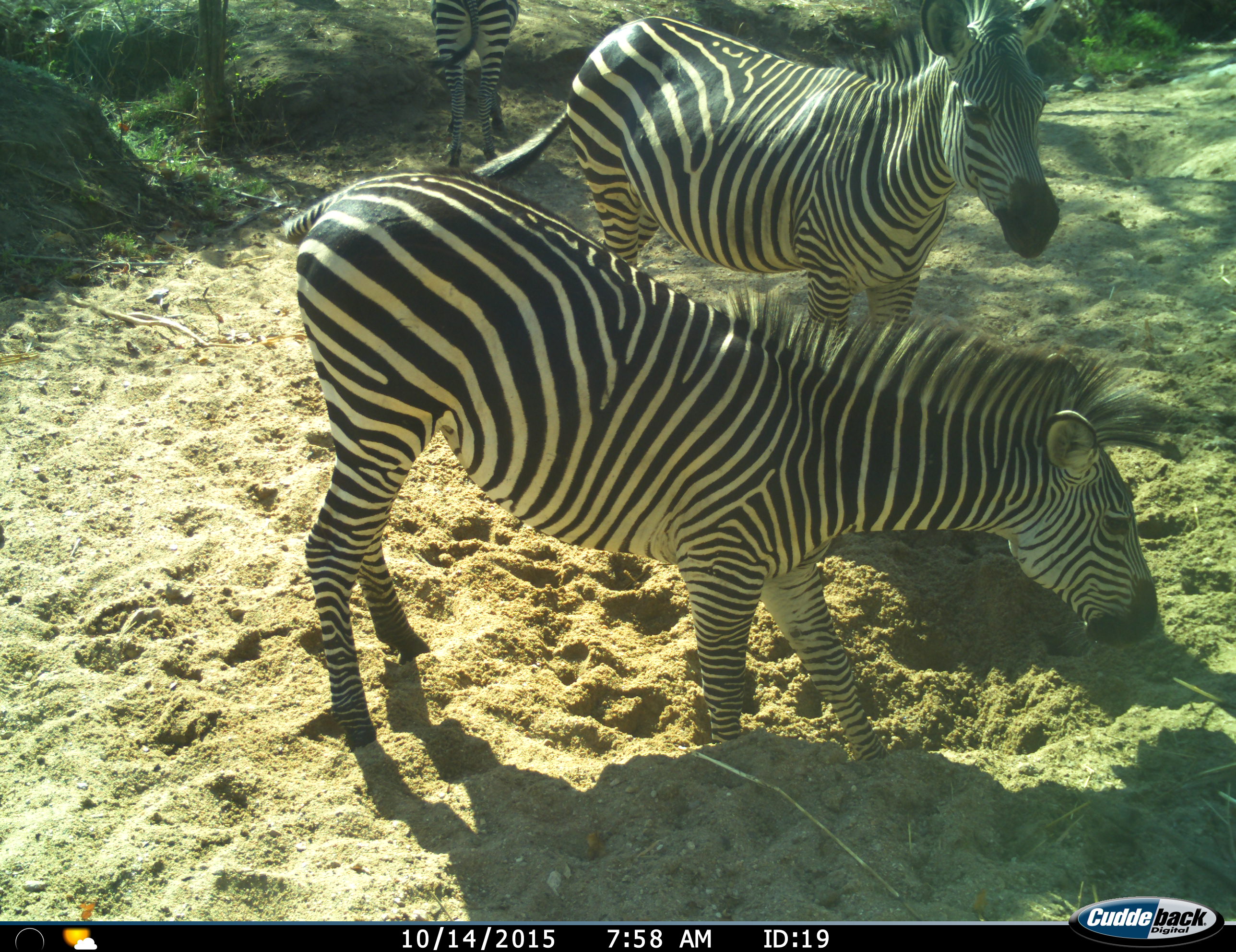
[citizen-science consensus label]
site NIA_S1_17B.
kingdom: Animalia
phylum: Chordata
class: Mammalia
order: Perissodactyla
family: Equidae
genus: Equus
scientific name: Equus quagga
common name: plains zebra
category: zebraplains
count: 3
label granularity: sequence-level